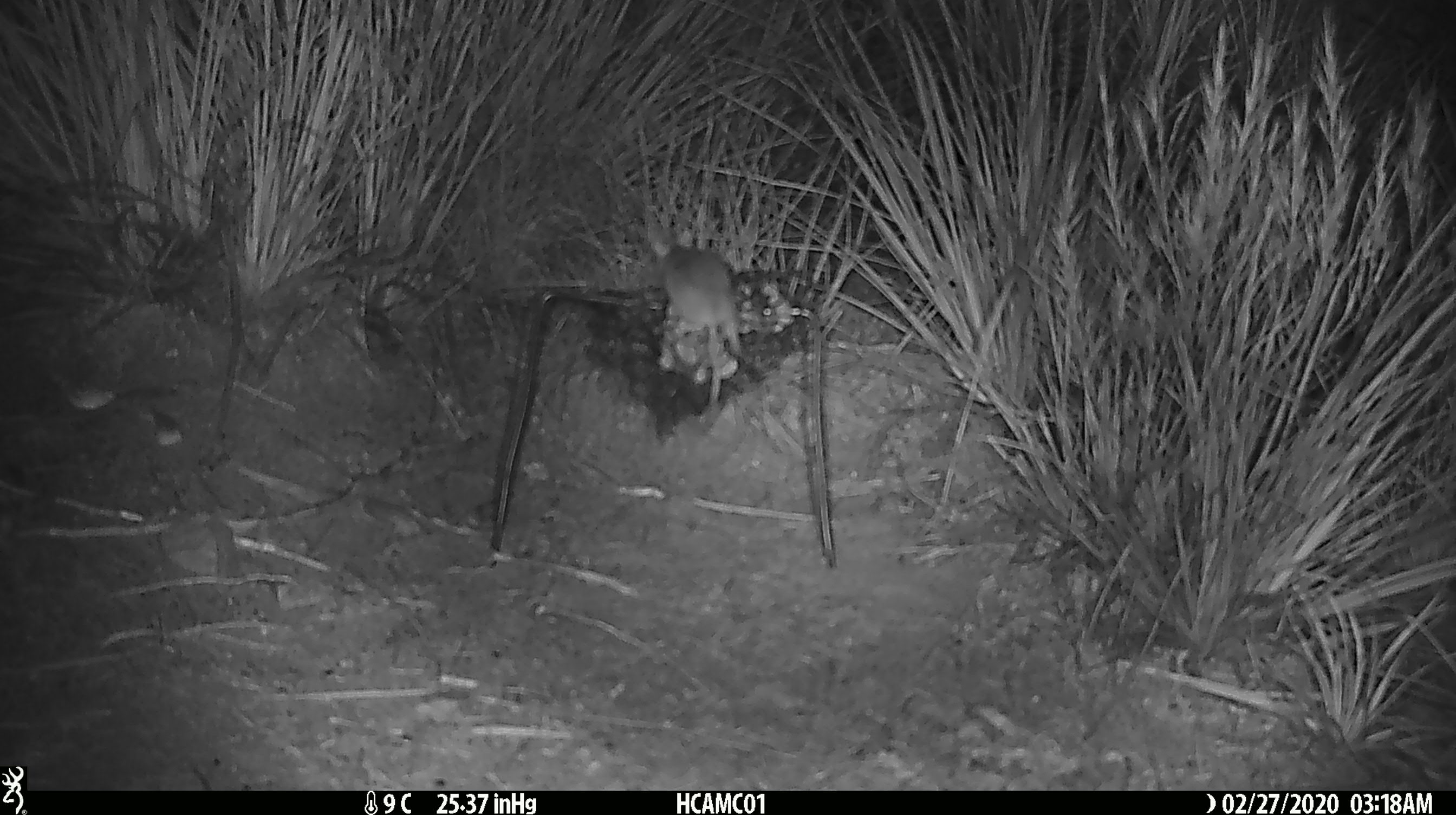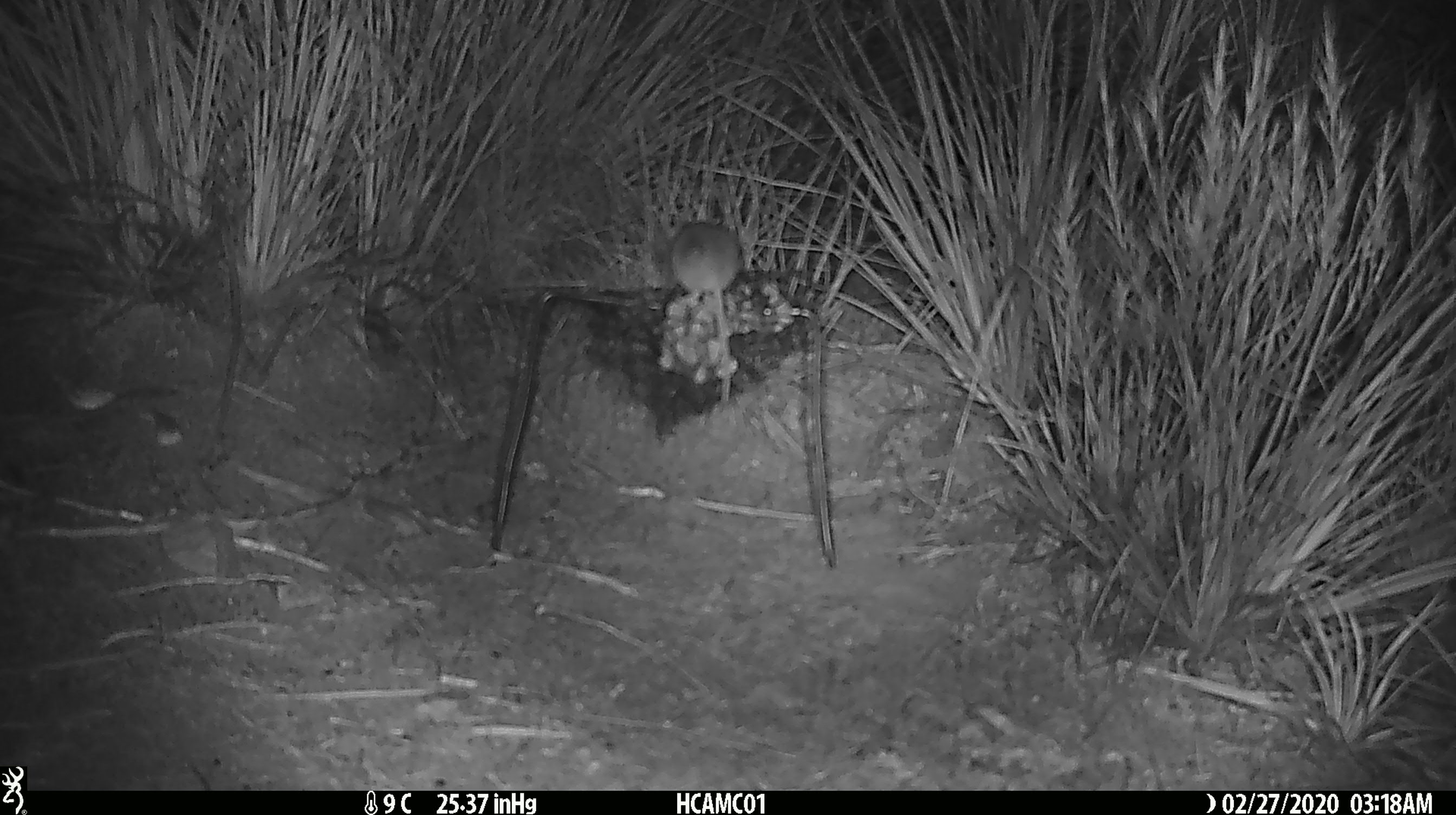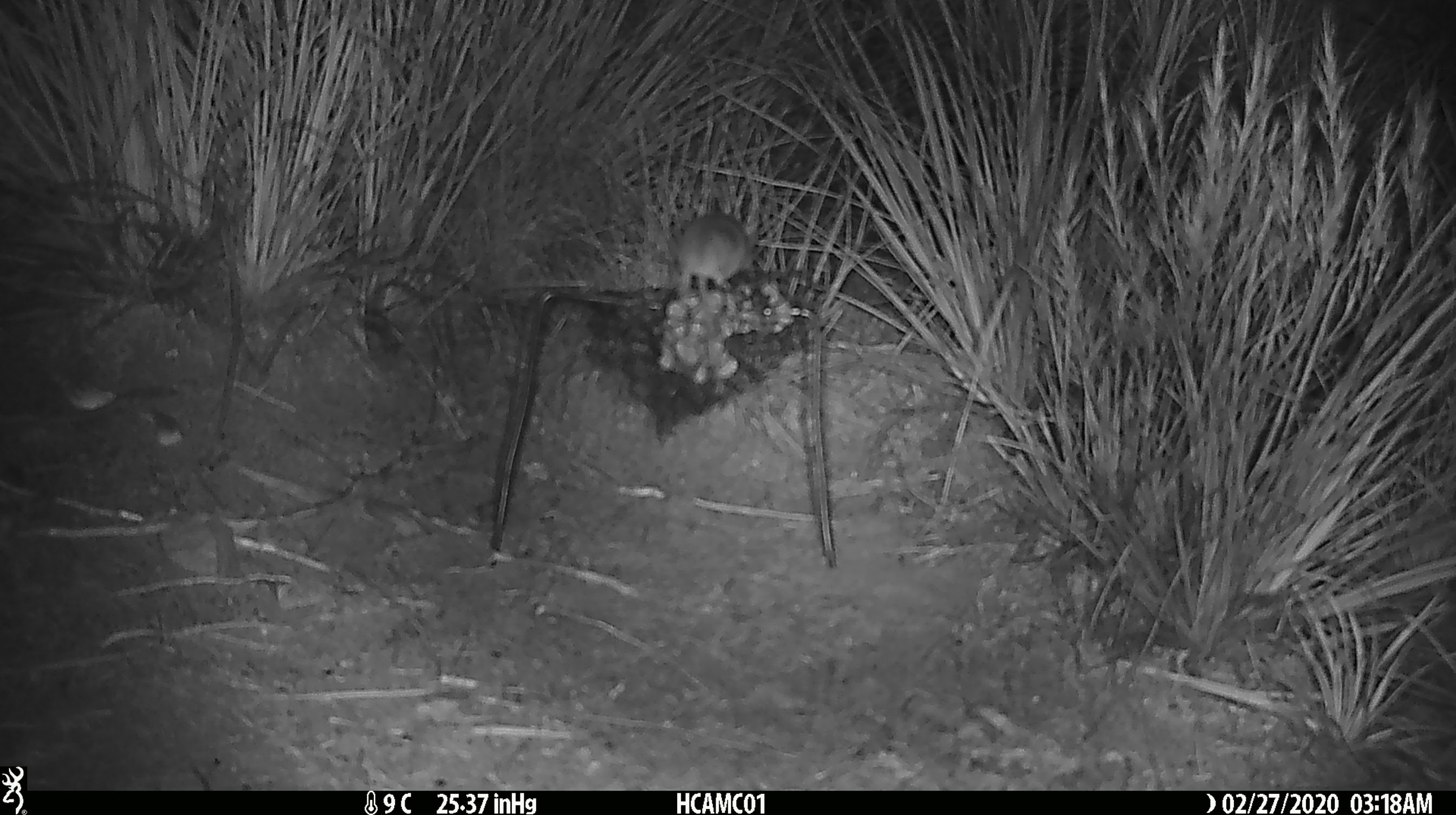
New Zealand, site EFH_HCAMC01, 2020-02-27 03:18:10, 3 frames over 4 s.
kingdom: Animalia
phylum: Chordata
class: Mammalia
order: Rodentia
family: Muridae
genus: Mus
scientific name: Mus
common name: mouse